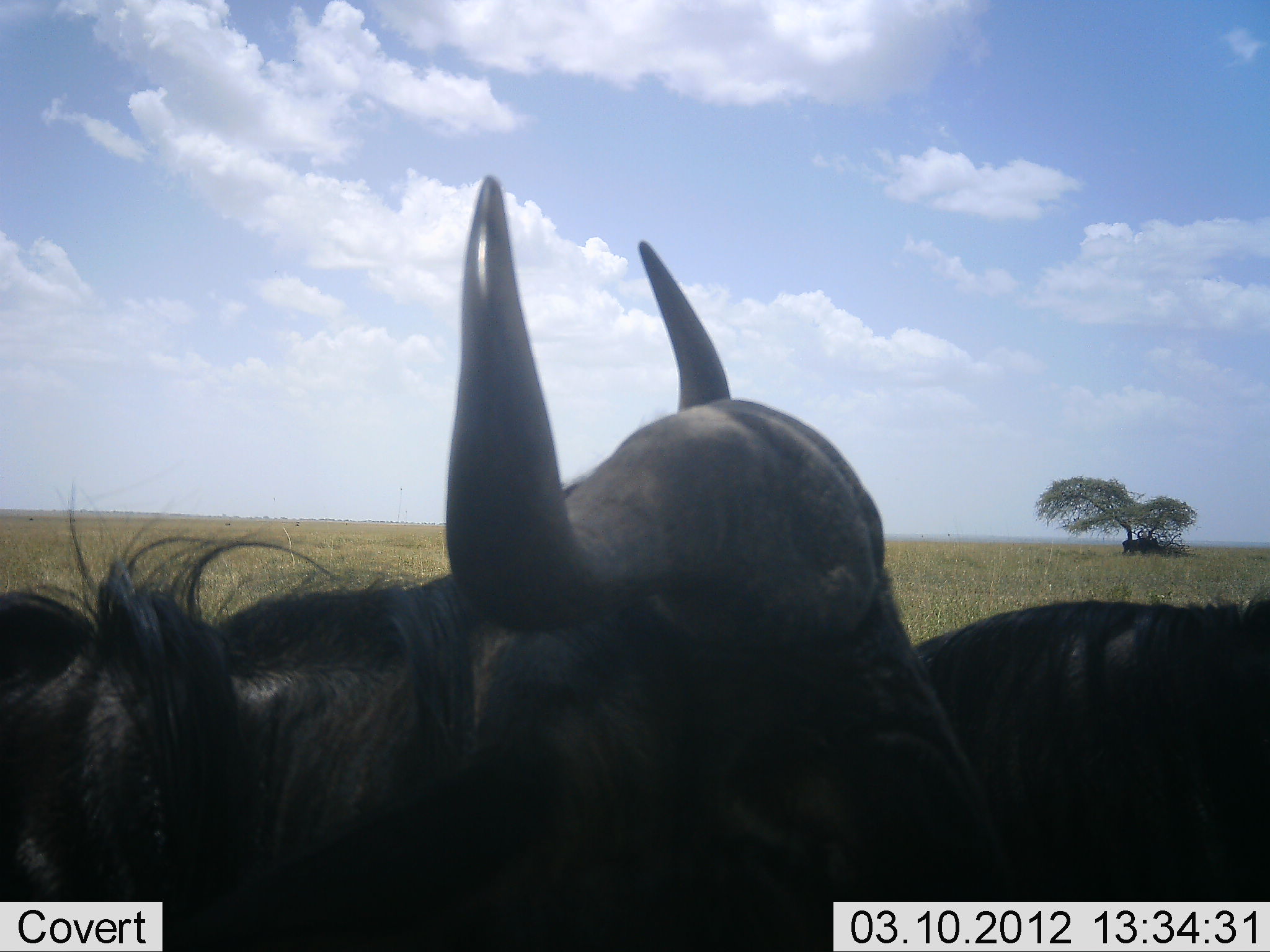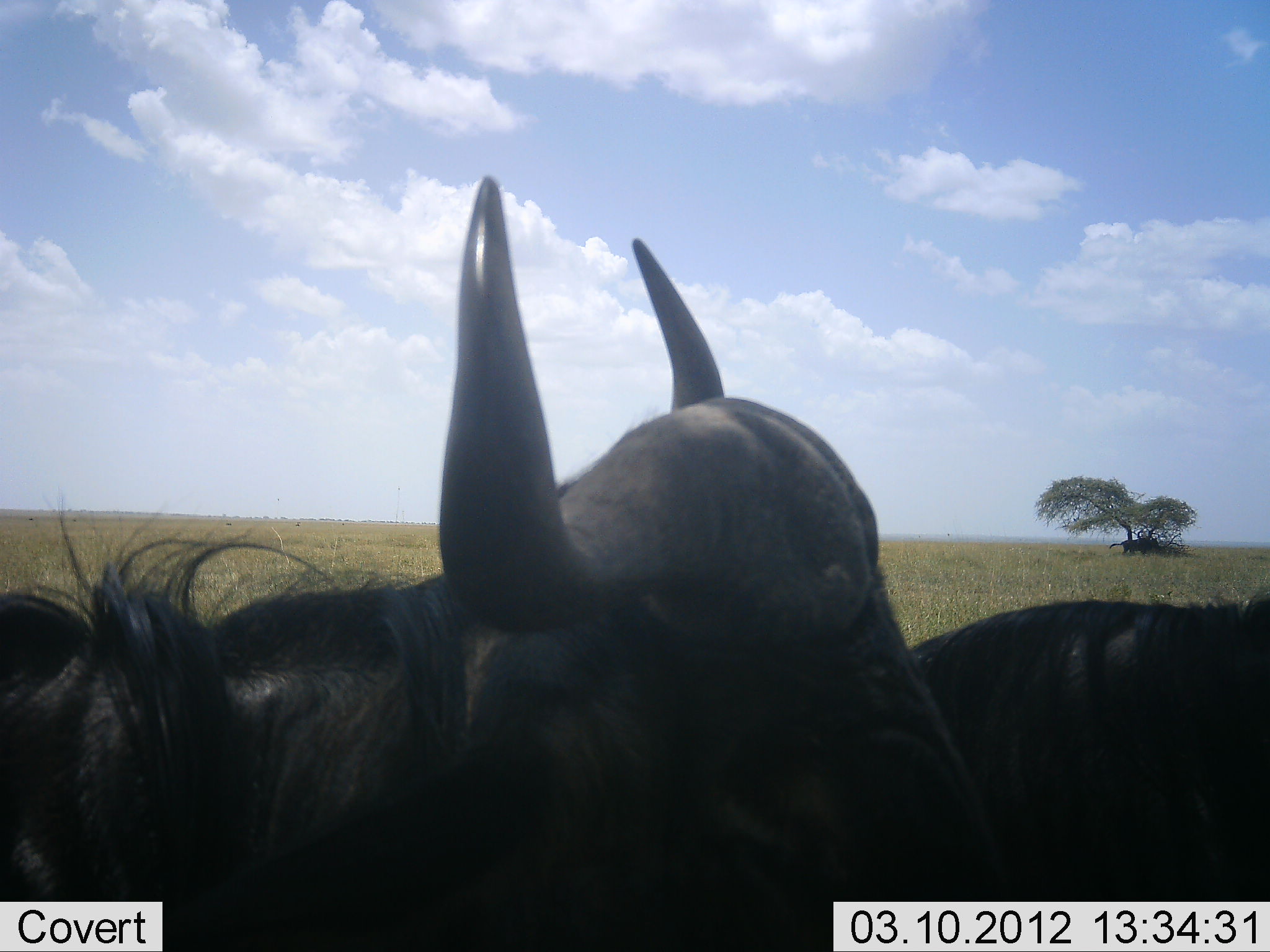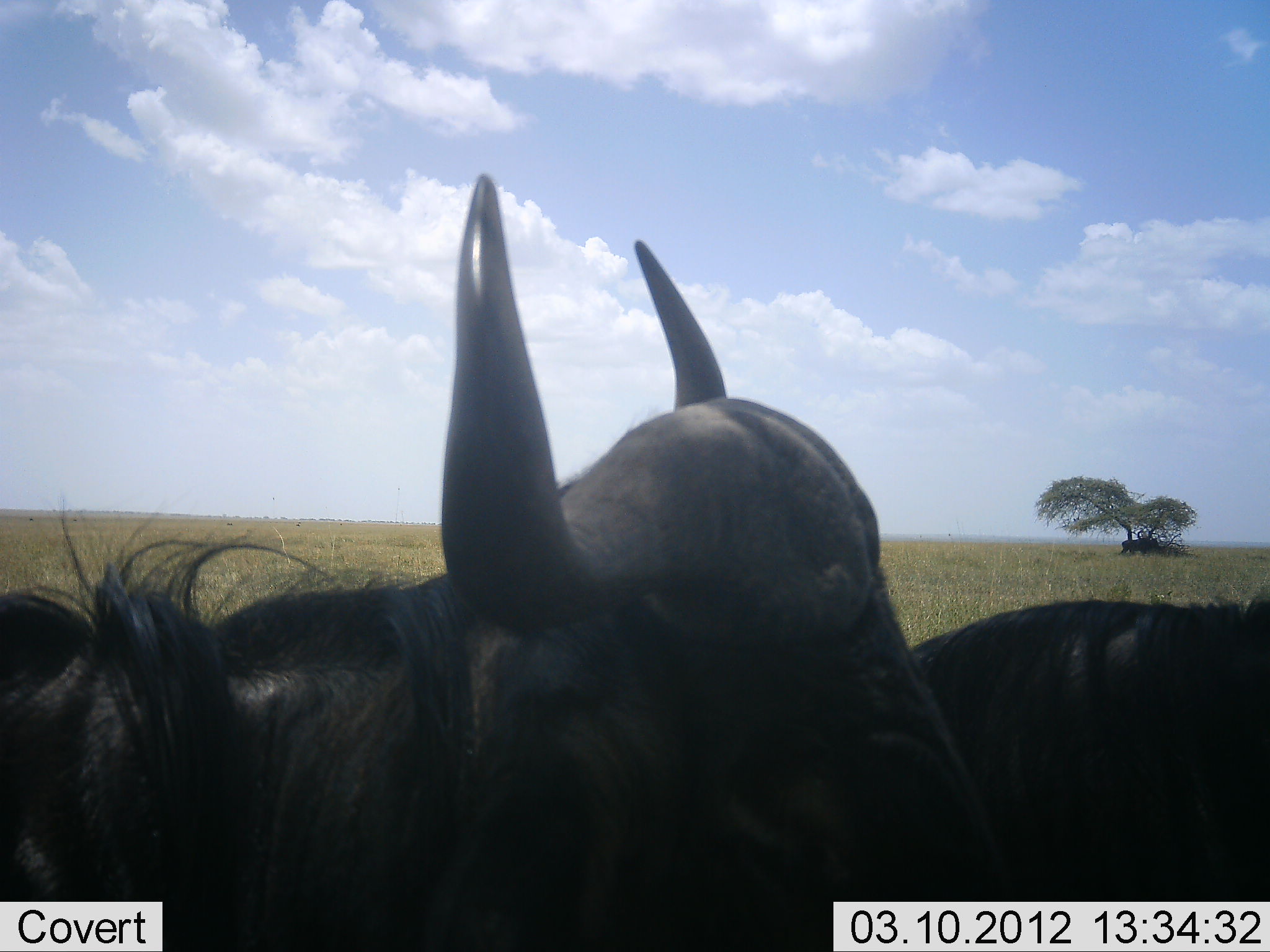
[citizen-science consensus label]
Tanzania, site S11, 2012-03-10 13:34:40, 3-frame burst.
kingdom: Animalia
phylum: Chordata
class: Mammalia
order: Artiodactyla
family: Bovidae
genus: Connochaetes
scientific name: Connochaetes taurinus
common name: blue wildebeest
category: wildebeest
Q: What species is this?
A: Wildebeest (blue wildebeest) (Connochaetes taurinus).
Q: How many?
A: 2.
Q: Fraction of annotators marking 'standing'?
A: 63%.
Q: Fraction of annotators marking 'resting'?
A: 42%.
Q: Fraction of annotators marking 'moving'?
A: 5%.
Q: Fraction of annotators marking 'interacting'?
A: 0%.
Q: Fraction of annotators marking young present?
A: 0%.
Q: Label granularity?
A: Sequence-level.